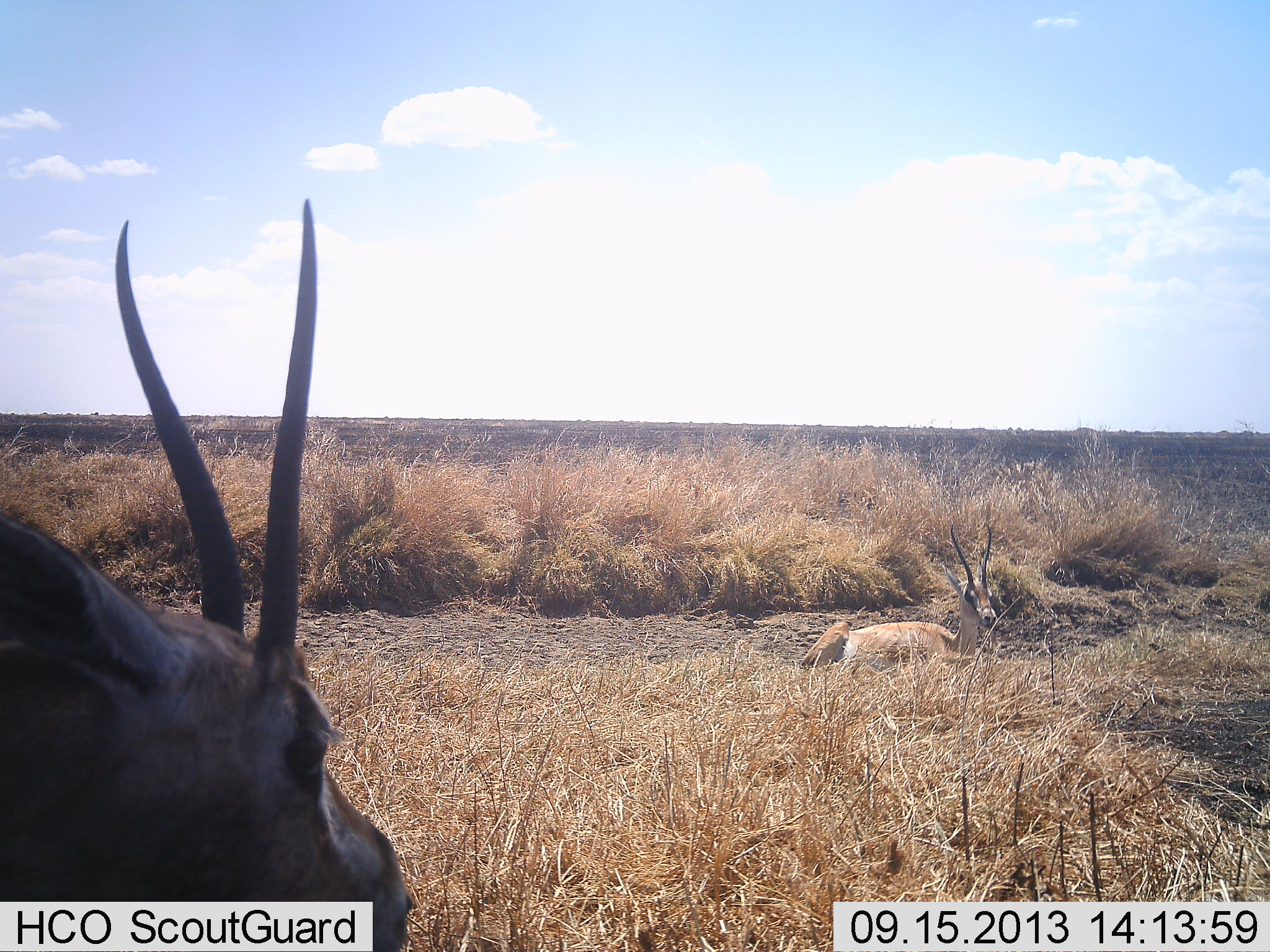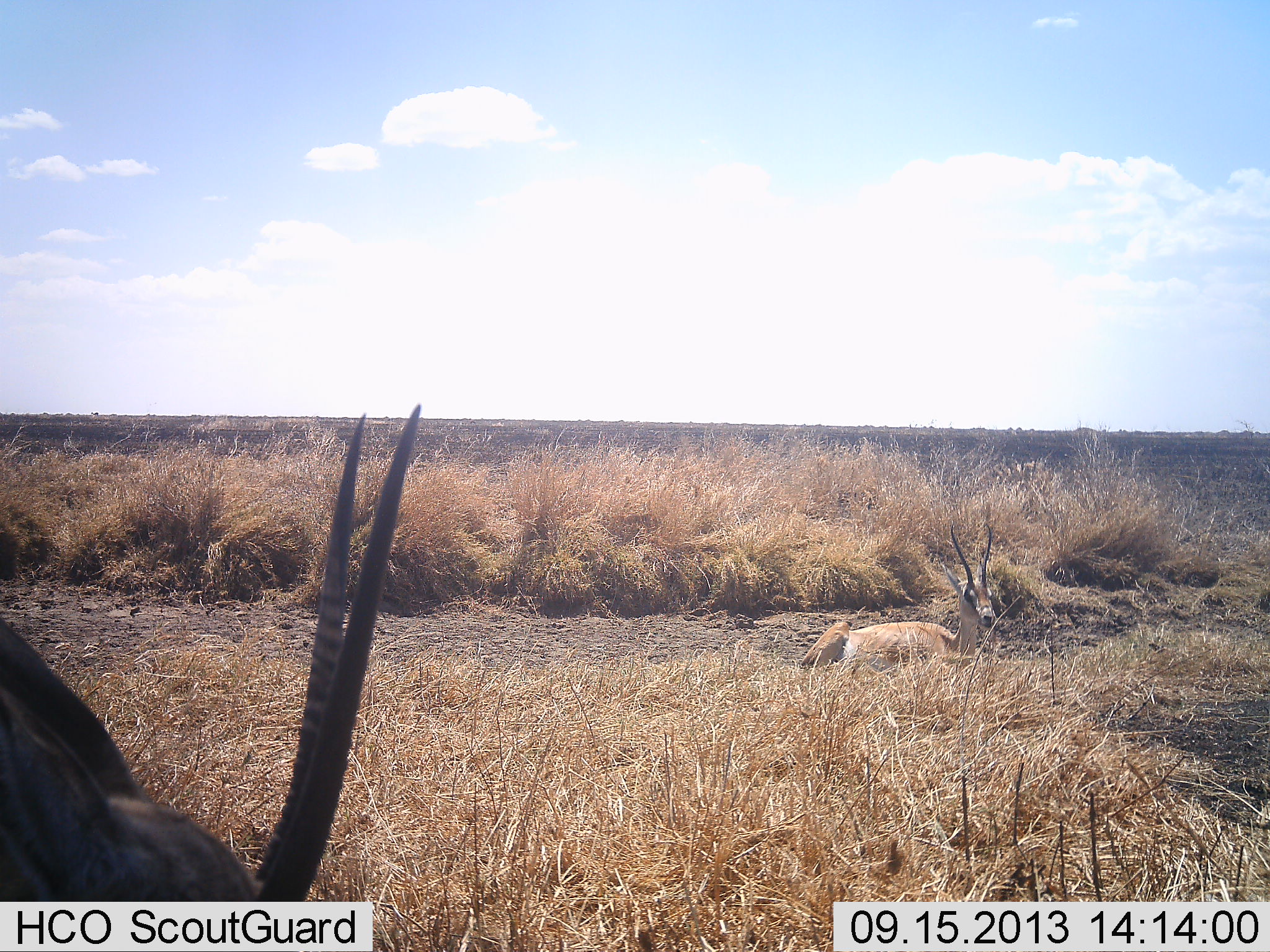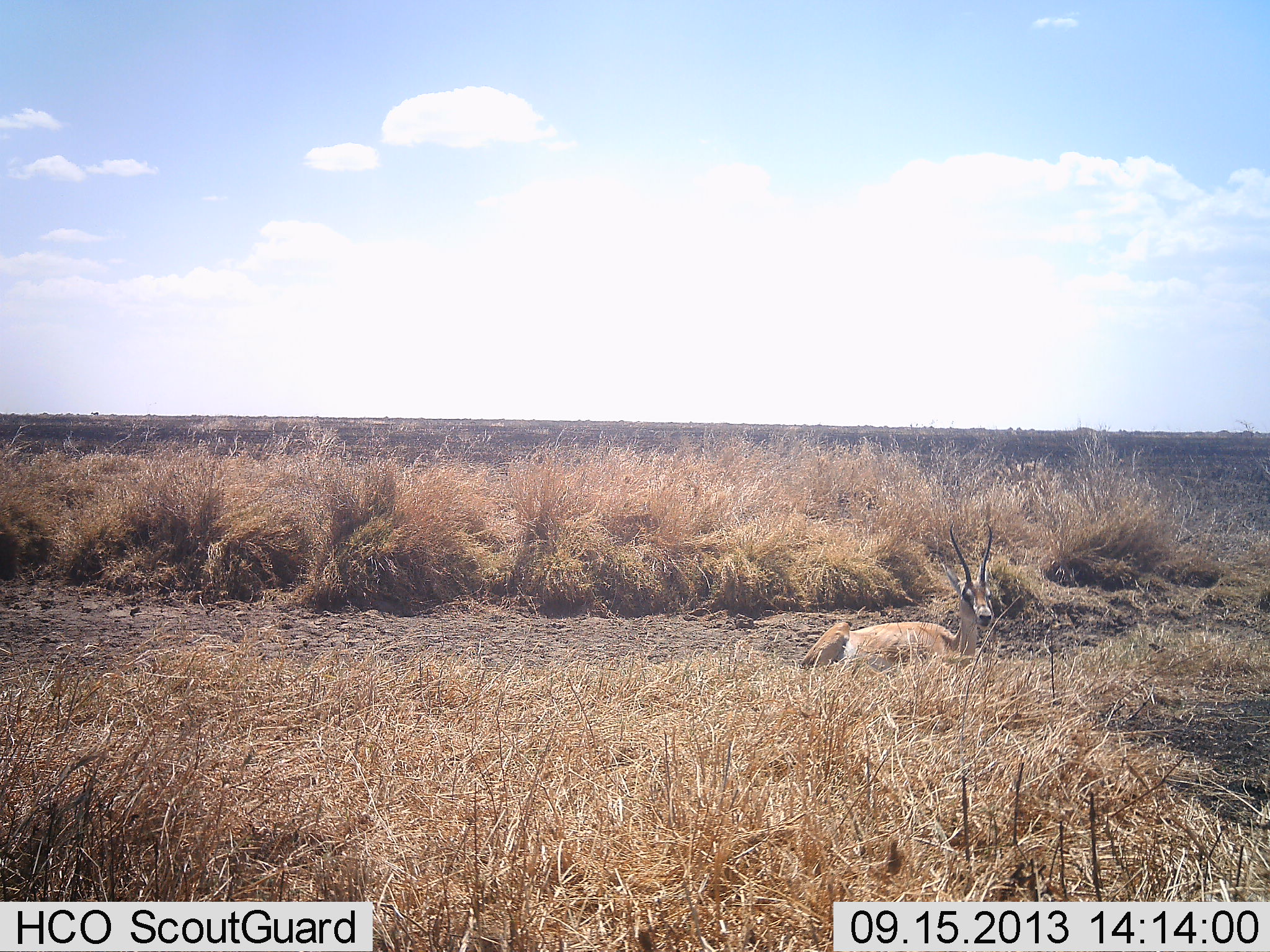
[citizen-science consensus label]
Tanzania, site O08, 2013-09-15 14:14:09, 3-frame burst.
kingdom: Animalia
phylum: Chordata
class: Mammalia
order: Artiodactyla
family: Bovidae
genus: Nanger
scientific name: Nanger granti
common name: grant's gazelle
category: gazellegrants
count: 2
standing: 41%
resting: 86%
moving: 7%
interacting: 0%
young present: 0%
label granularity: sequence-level